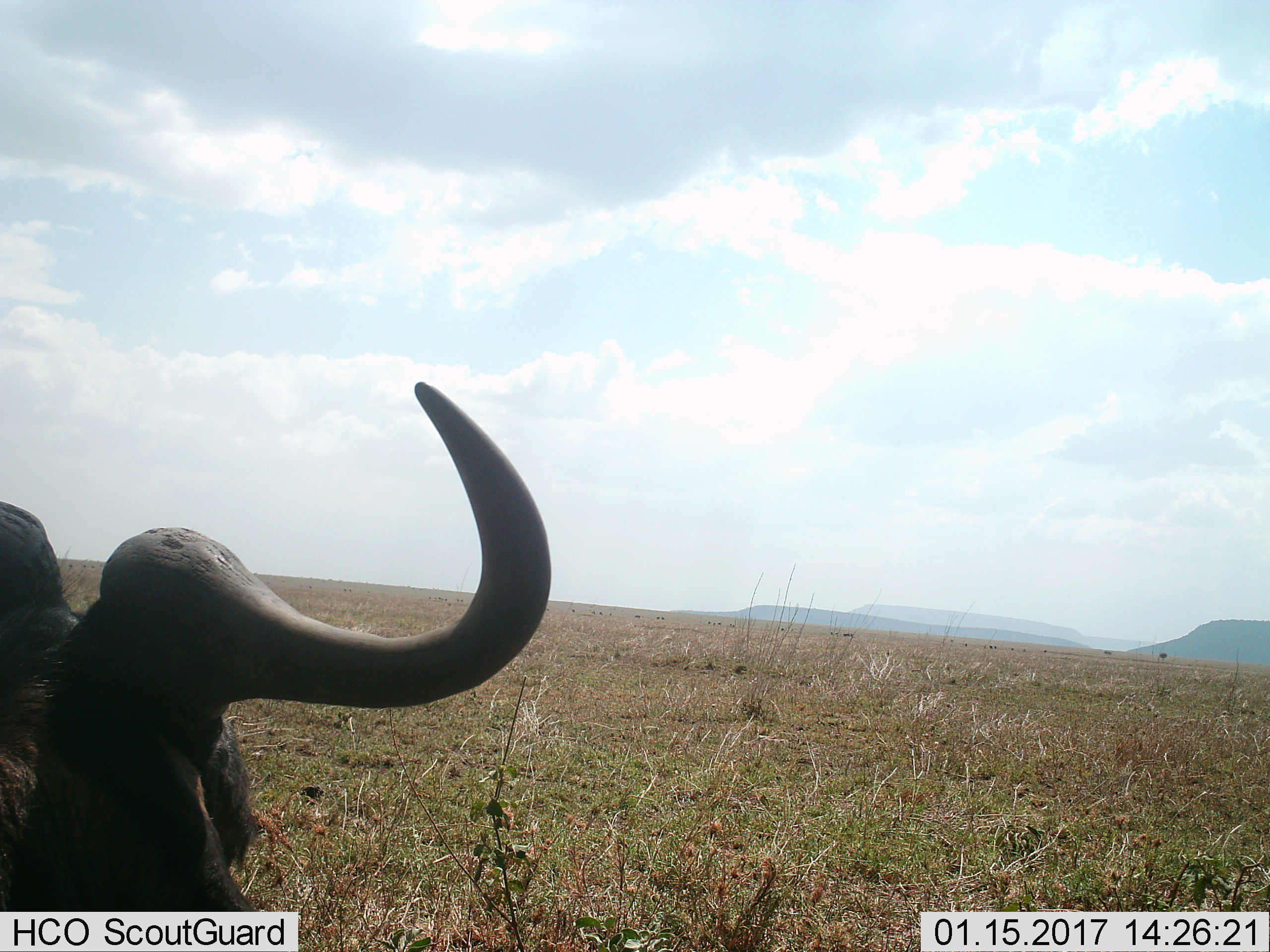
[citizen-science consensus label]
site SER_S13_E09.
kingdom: Animalia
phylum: Chordata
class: Mammalia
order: Artiodactyla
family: Bovidae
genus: Connochaetes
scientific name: Connochaetes taurinus taurinus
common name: blue wildebeest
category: wildebeestblue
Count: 1.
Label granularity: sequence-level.